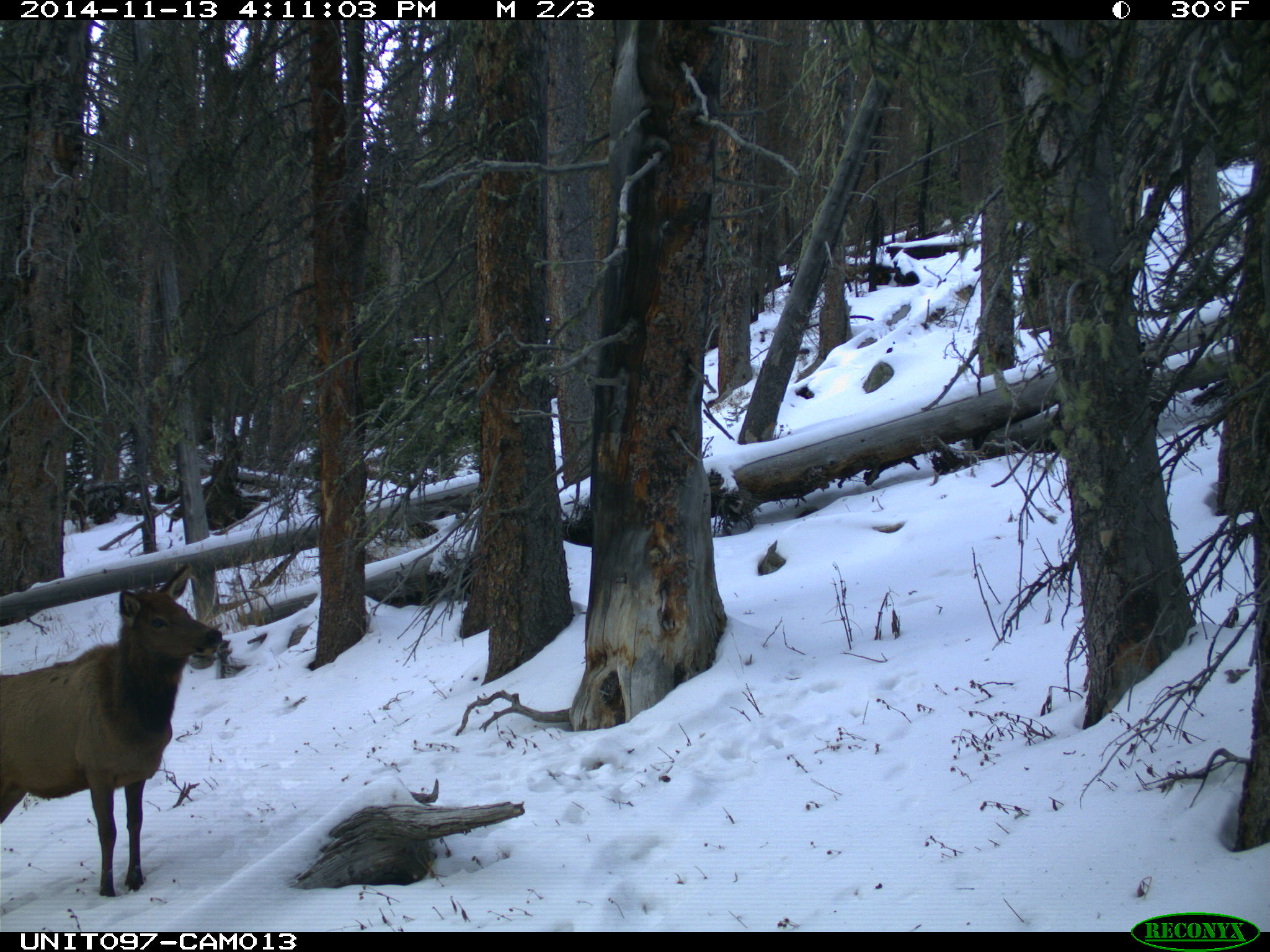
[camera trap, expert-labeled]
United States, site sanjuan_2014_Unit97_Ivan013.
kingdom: Animalia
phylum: Chordata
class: Mammalia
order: Artiodactyla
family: Cervidae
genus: Cervus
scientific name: Cervus elaphus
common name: red deer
Cervus elaphus (red deer).